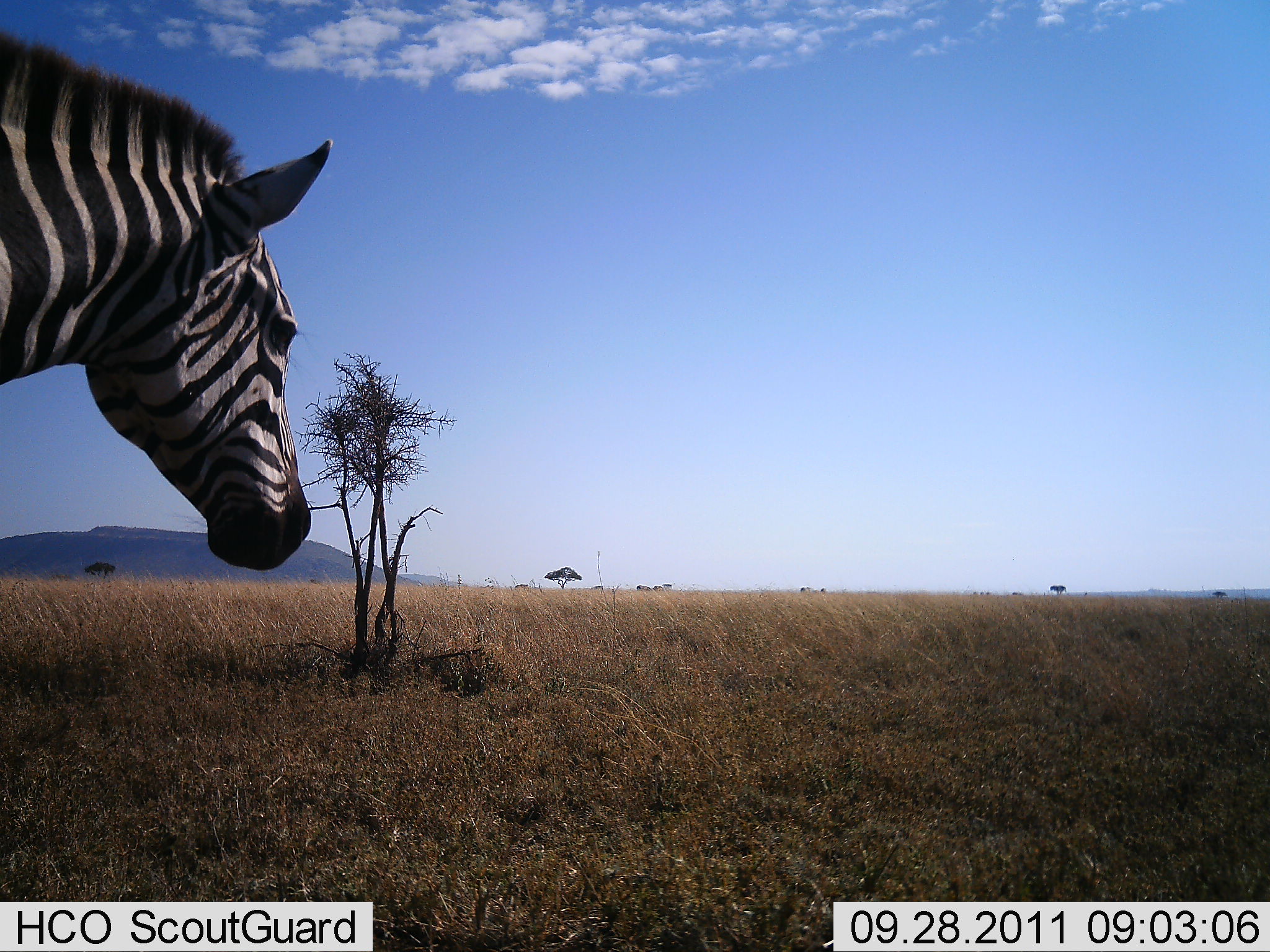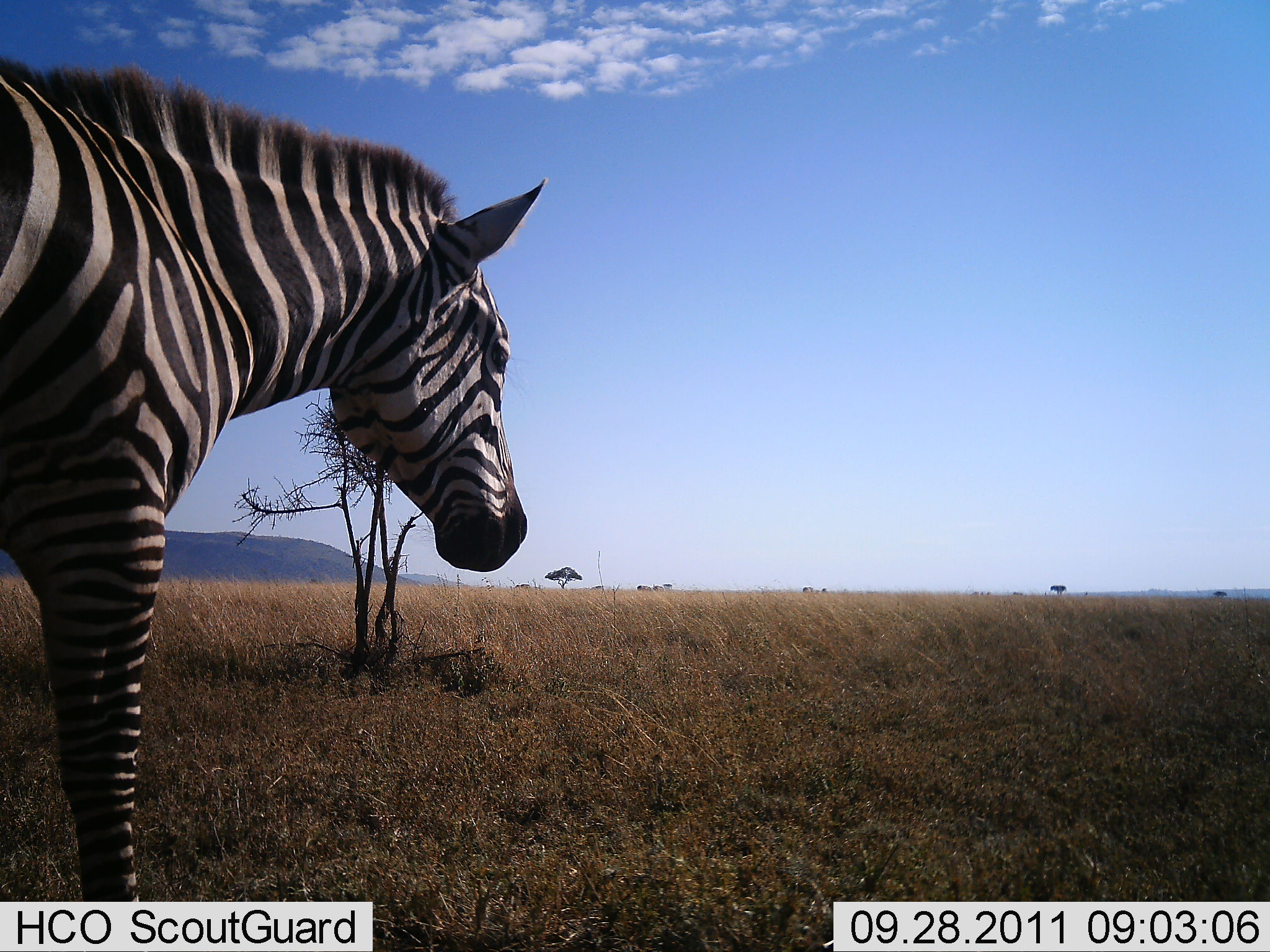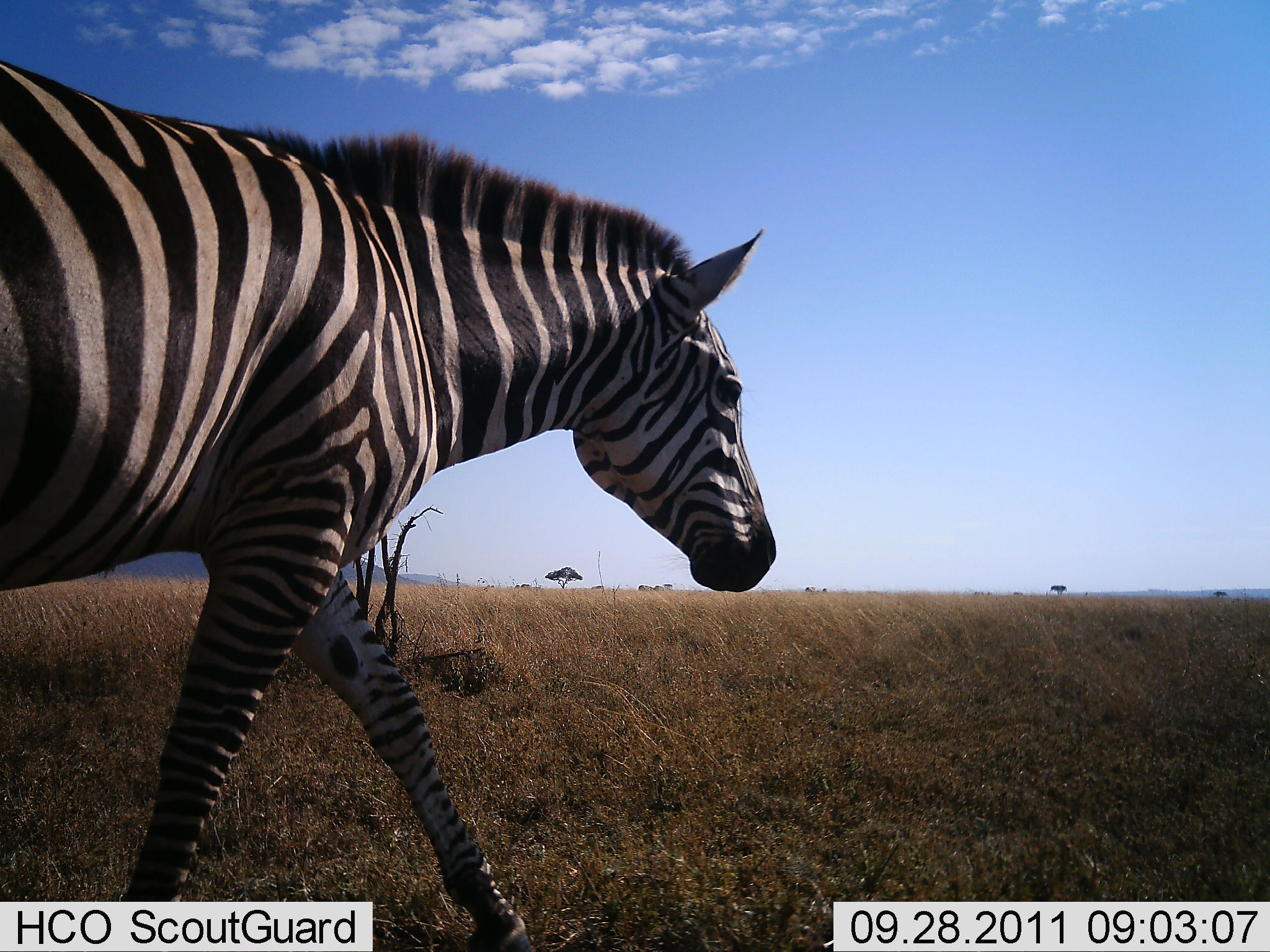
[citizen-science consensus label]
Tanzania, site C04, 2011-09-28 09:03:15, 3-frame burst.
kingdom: Animalia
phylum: Chordata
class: Mammalia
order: Perissodactyla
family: Equidae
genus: Equus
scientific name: Equus quagga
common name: plains zebra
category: zebra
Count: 1.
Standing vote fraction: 0%.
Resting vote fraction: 0%.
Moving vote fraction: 100%.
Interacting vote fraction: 0%.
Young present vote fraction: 0%.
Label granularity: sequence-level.